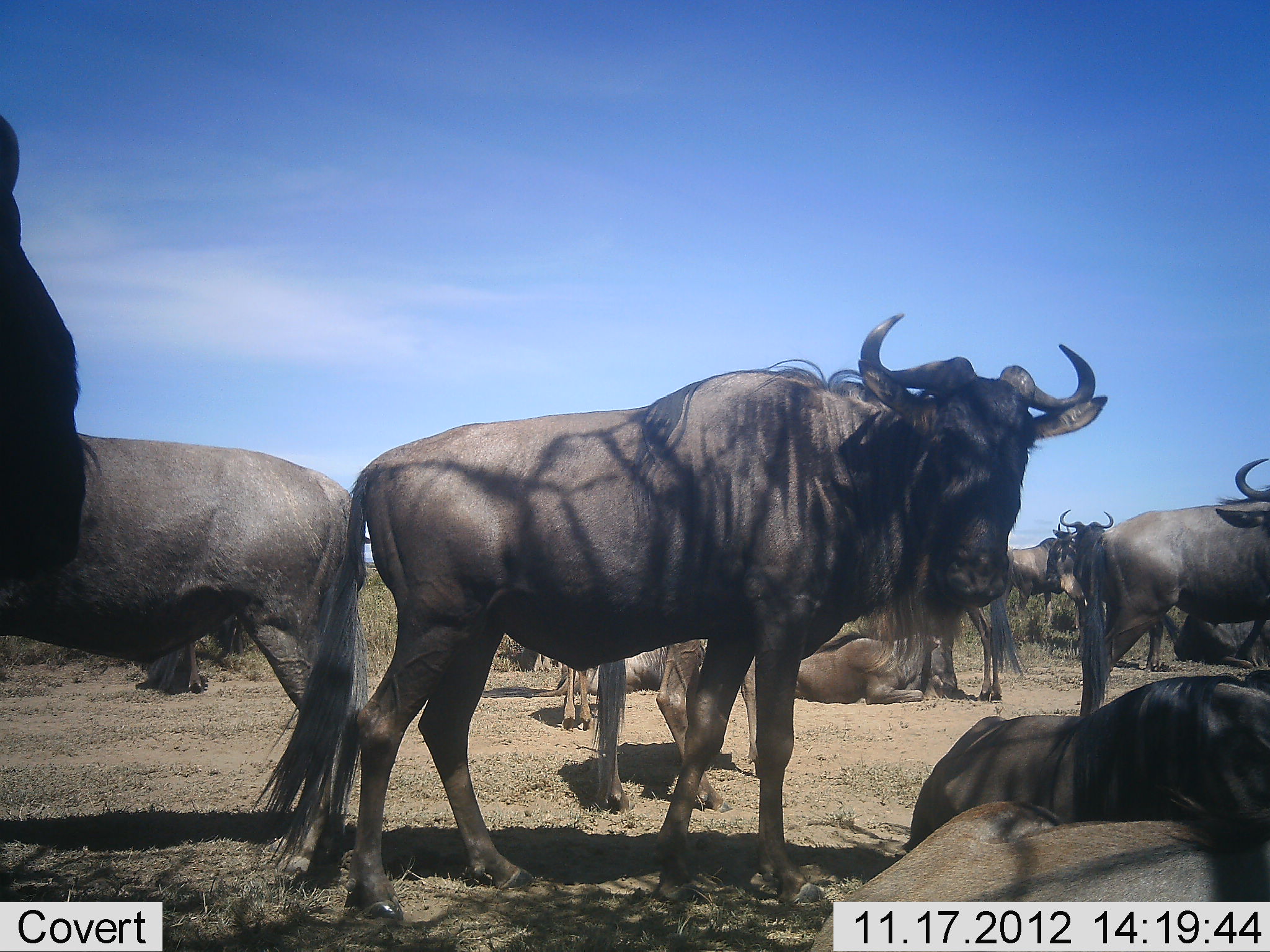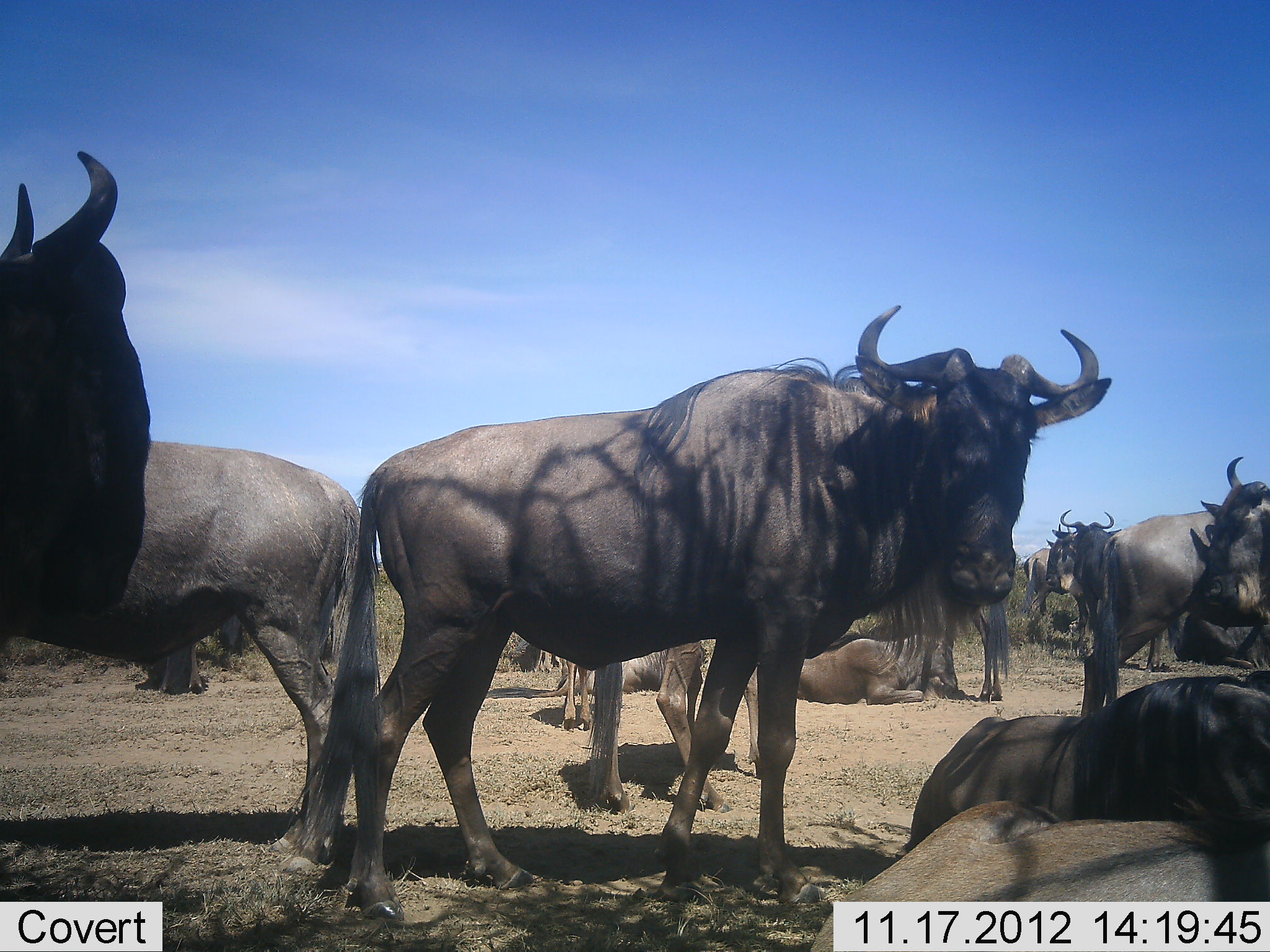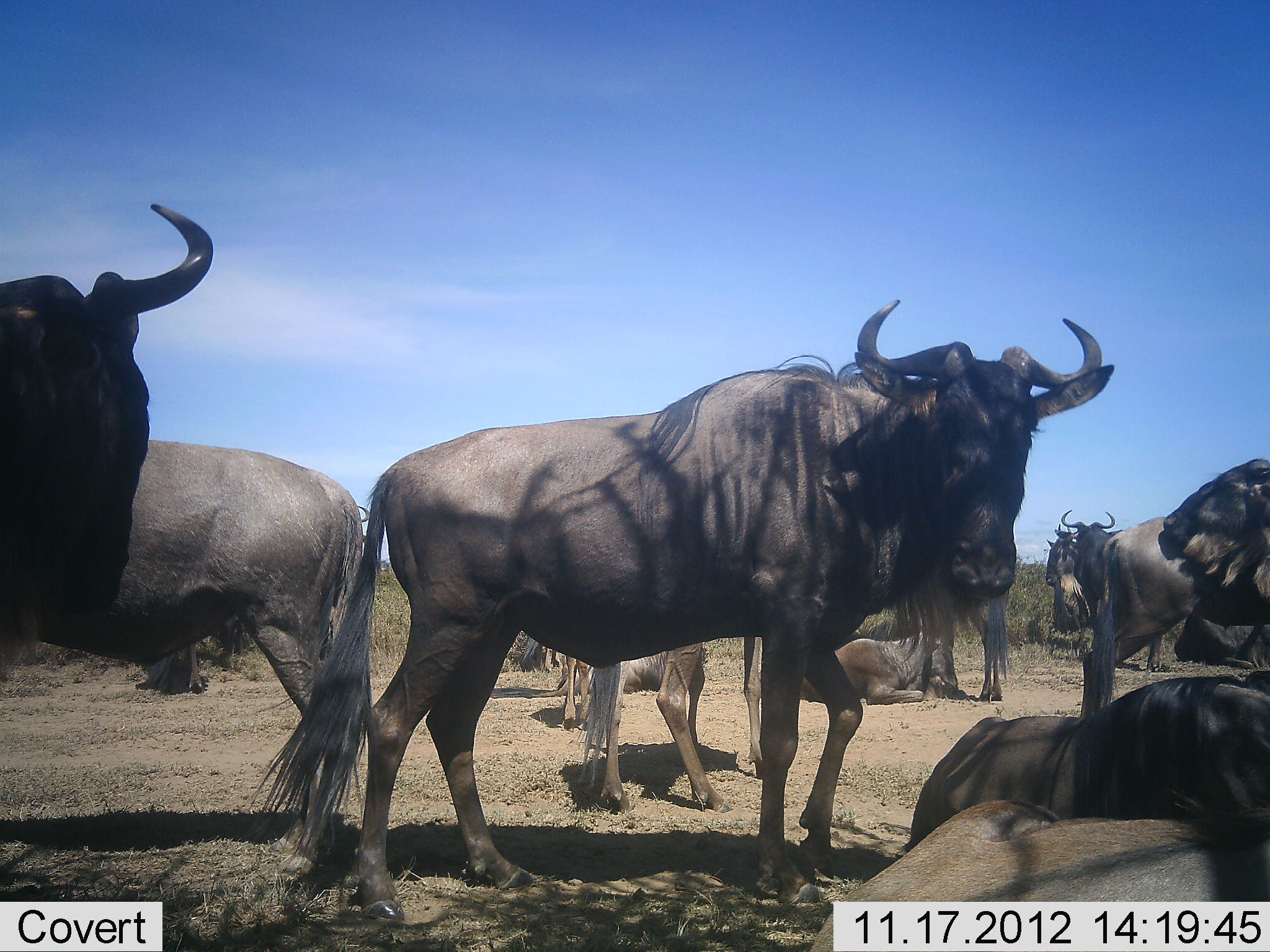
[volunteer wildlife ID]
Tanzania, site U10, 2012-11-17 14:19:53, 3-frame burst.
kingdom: Animalia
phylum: Chordata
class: Mammalia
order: Artiodactyla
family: Bovidae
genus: Connochaetes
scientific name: Connochaetes taurinus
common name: blue wildebeest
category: wildebeest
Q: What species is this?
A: Wildebeest (blue wildebeest) (Connochaetes taurinus).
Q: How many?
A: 11-50.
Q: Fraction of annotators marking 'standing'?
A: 100%.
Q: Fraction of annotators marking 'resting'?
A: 100%.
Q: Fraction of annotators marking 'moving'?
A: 10%.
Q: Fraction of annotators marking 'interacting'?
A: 20%.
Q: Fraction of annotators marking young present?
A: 0%.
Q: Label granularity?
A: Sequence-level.